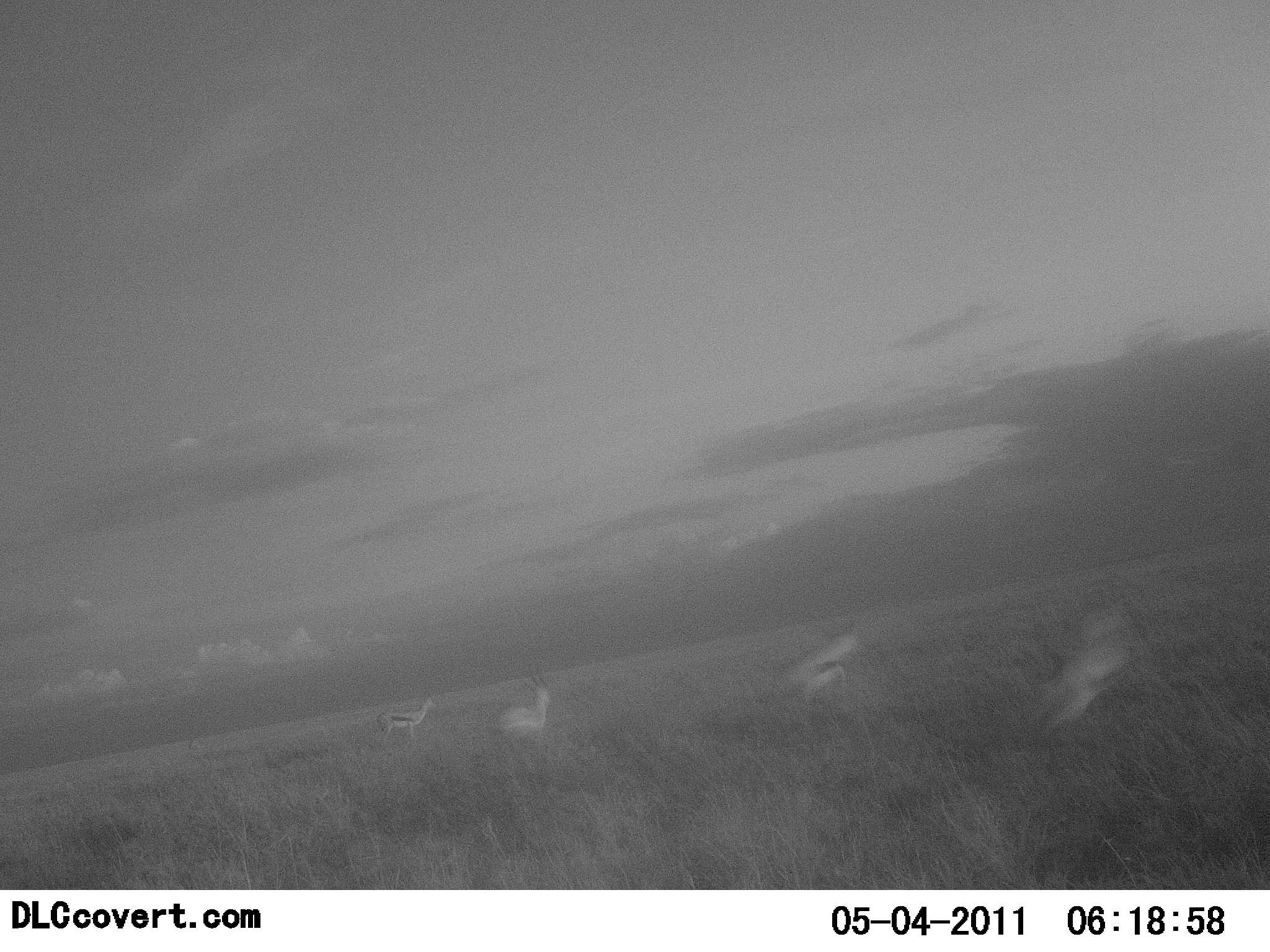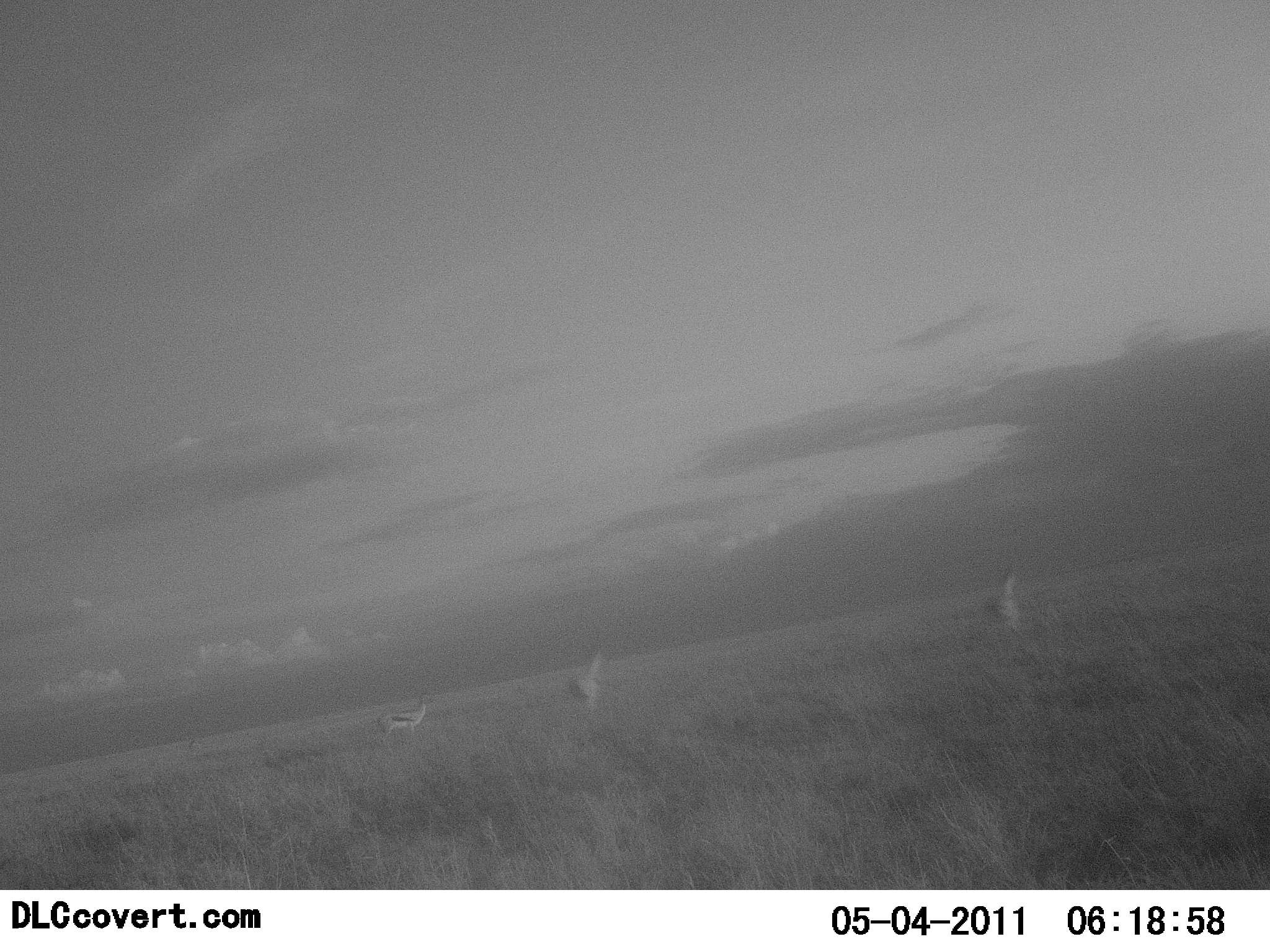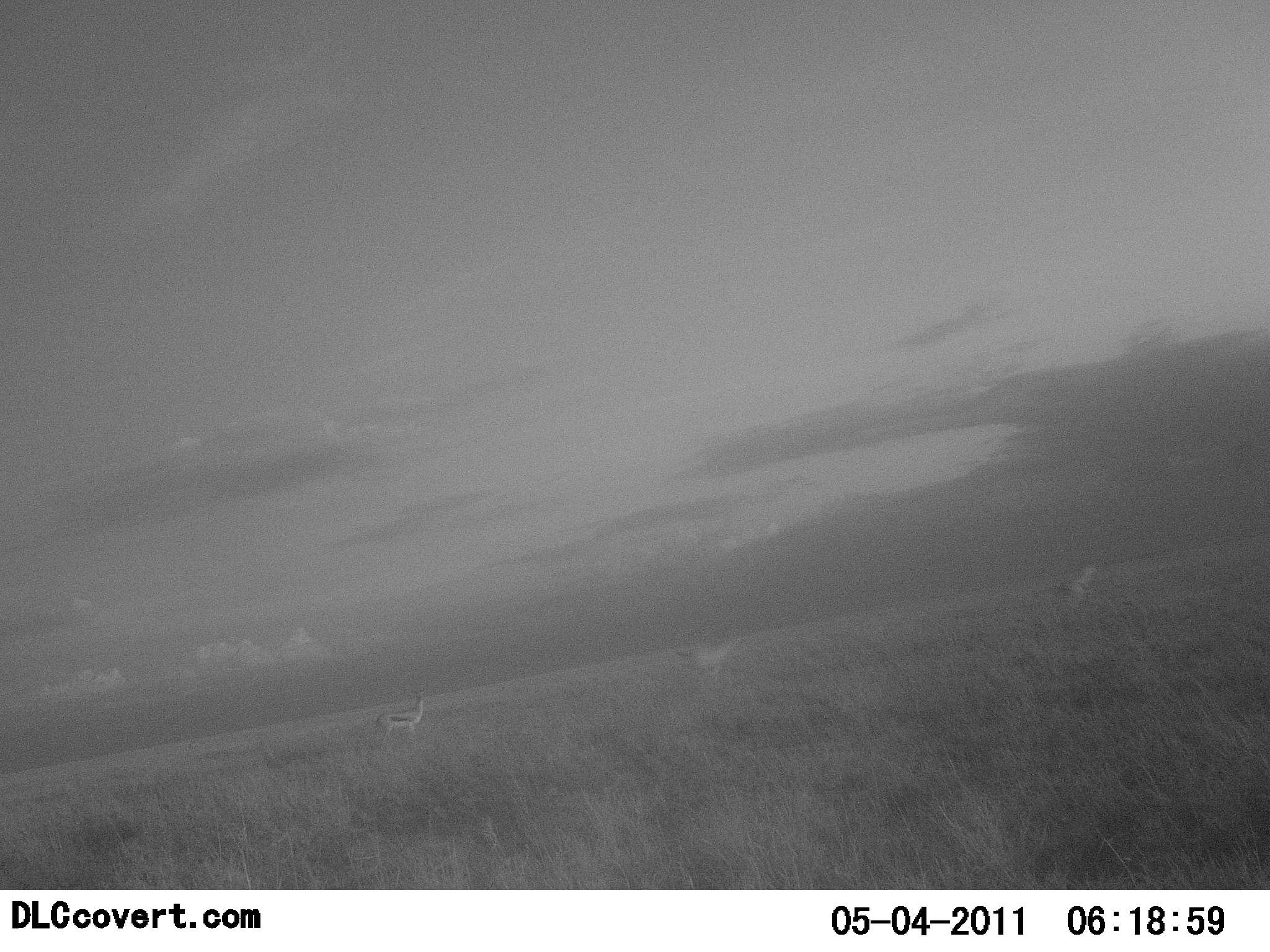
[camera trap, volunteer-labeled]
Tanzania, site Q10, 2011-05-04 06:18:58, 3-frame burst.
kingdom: Animalia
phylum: Chordata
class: Mammalia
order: Artiodactyla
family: Bovidae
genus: Eudorcas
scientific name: Eudorcas thomsonii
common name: thomson's gazelle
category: gazellethomsons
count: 4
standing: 70%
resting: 0%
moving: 80%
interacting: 0%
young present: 0%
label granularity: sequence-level